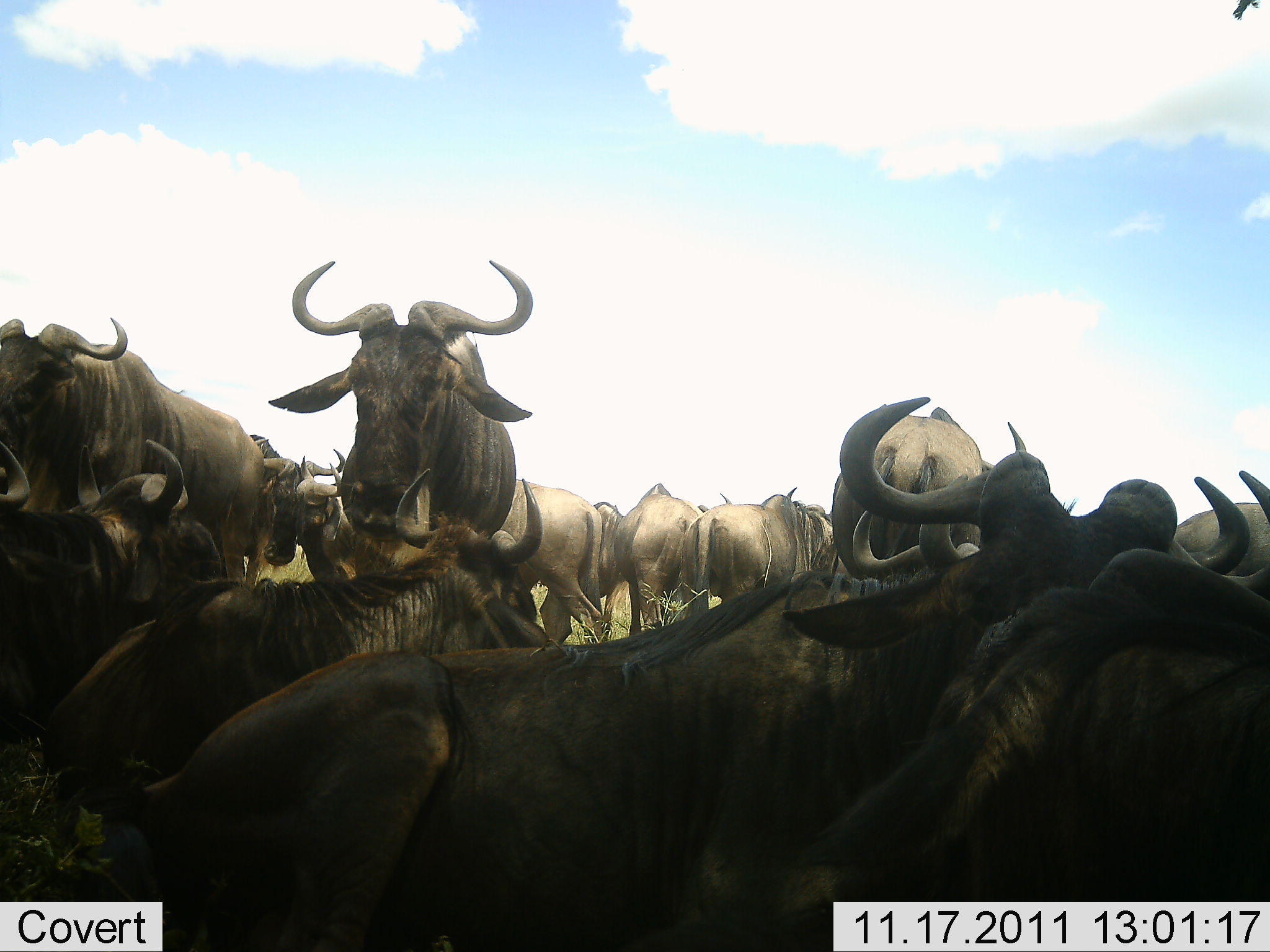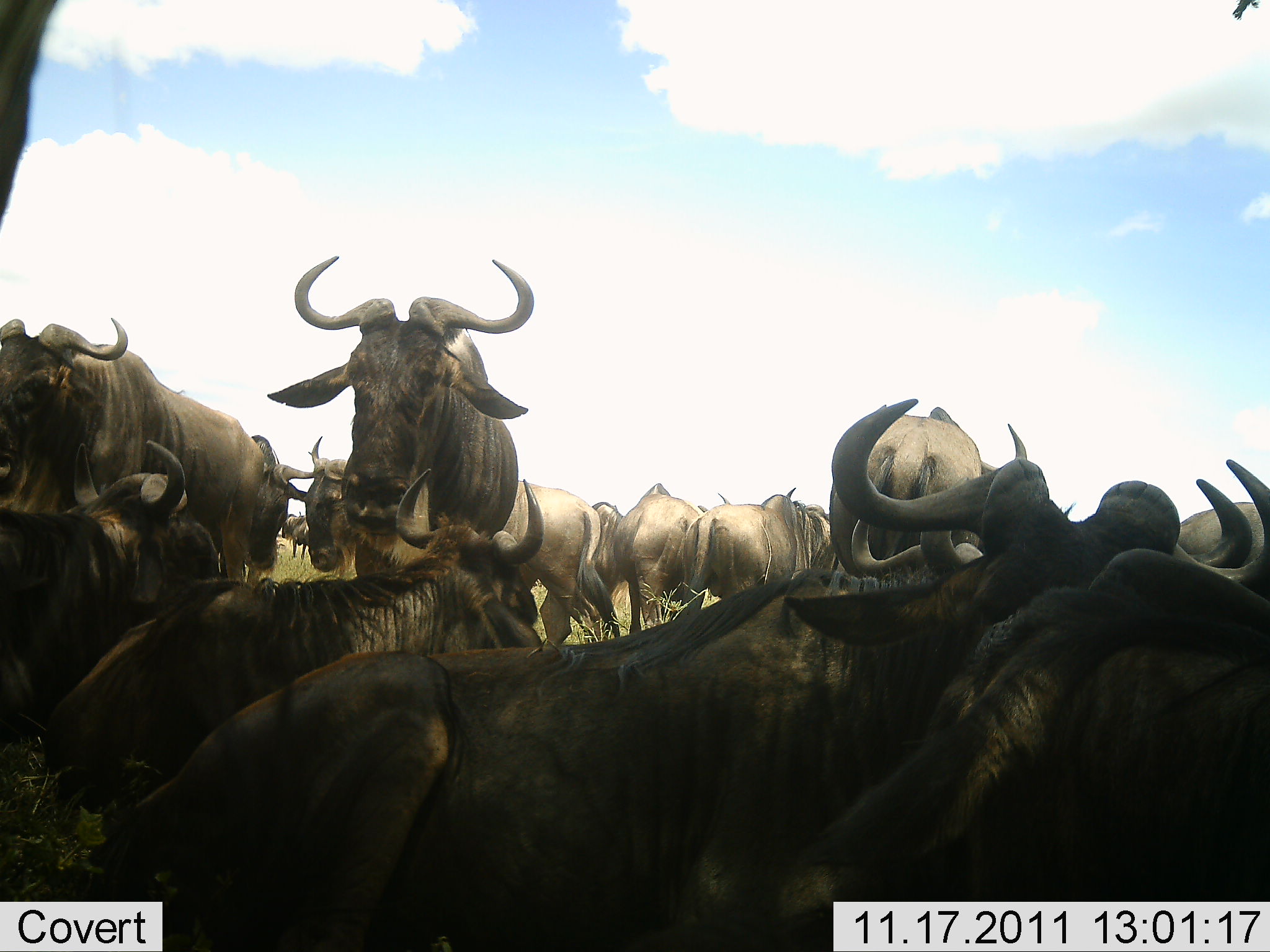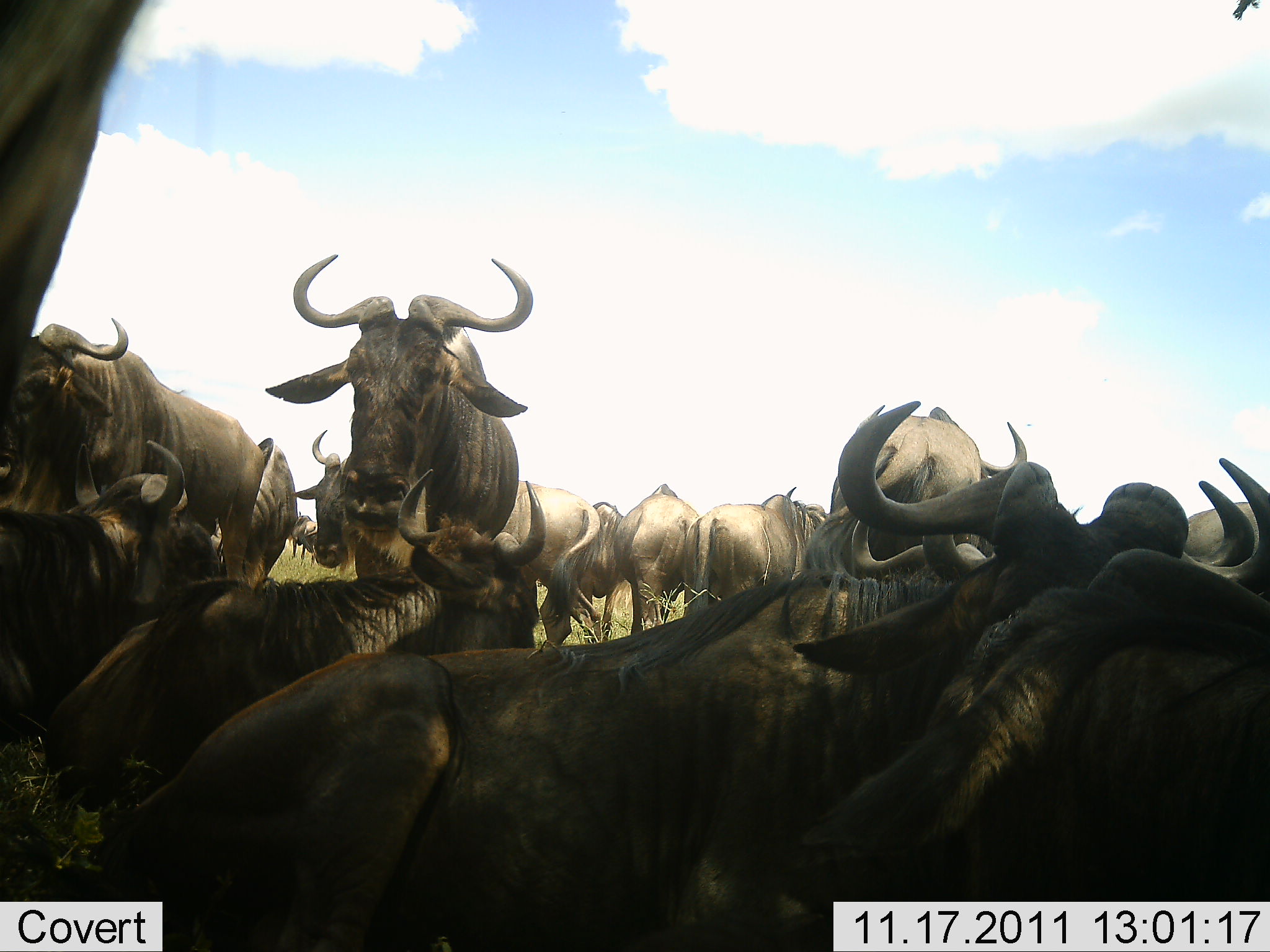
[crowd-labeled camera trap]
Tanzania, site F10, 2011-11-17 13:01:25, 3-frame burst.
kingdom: Animalia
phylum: Chordata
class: Mammalia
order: Artiodactyla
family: Bovidae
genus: Connochaetes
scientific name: Connochaetes taurinus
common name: blue wildebeest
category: wildebeest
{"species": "wildebeest (blue wildebeest) (Connochaetes taurinus)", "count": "11-50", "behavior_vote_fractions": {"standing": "64%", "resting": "100%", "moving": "9%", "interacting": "9%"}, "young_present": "0%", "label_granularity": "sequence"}